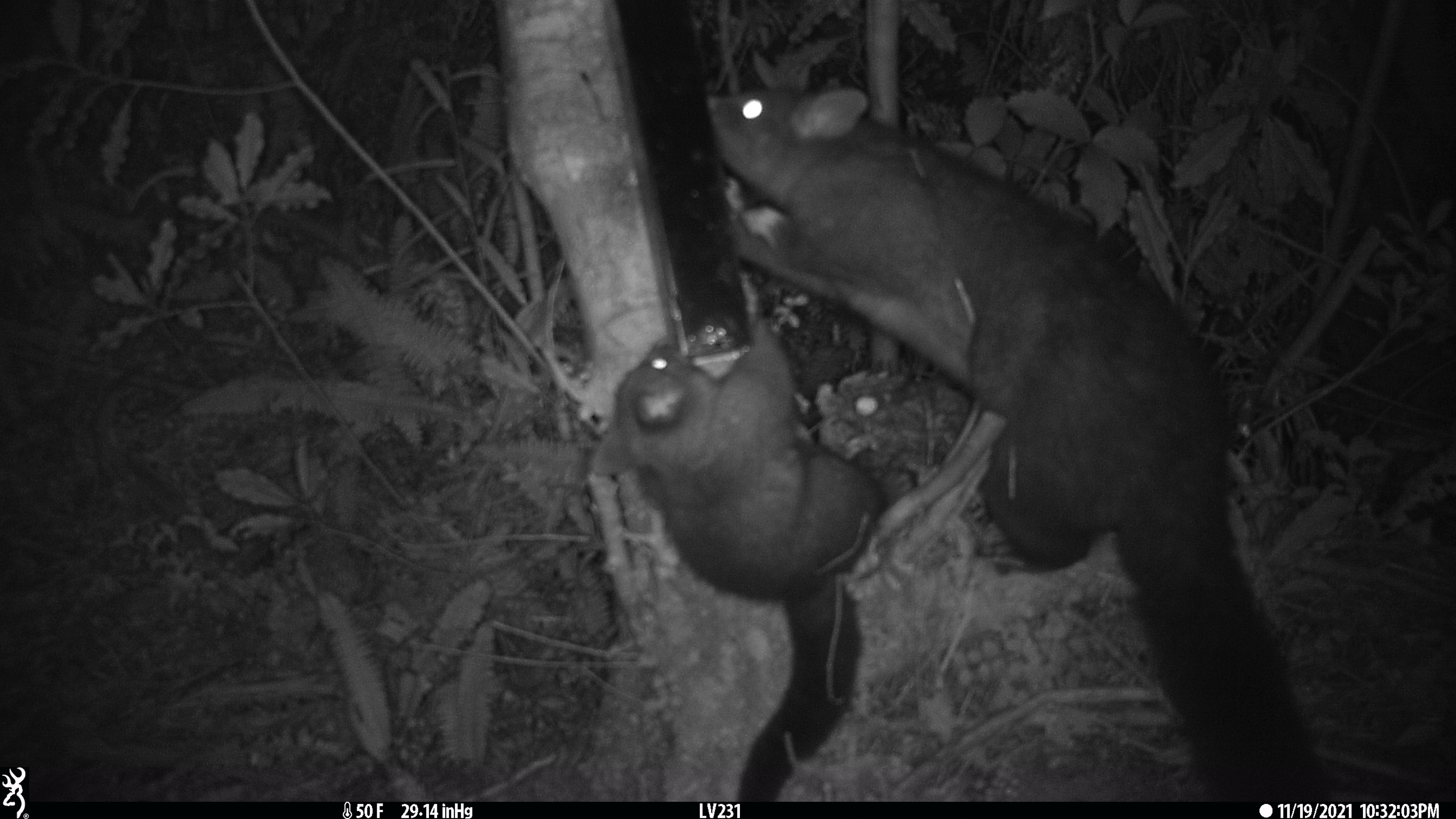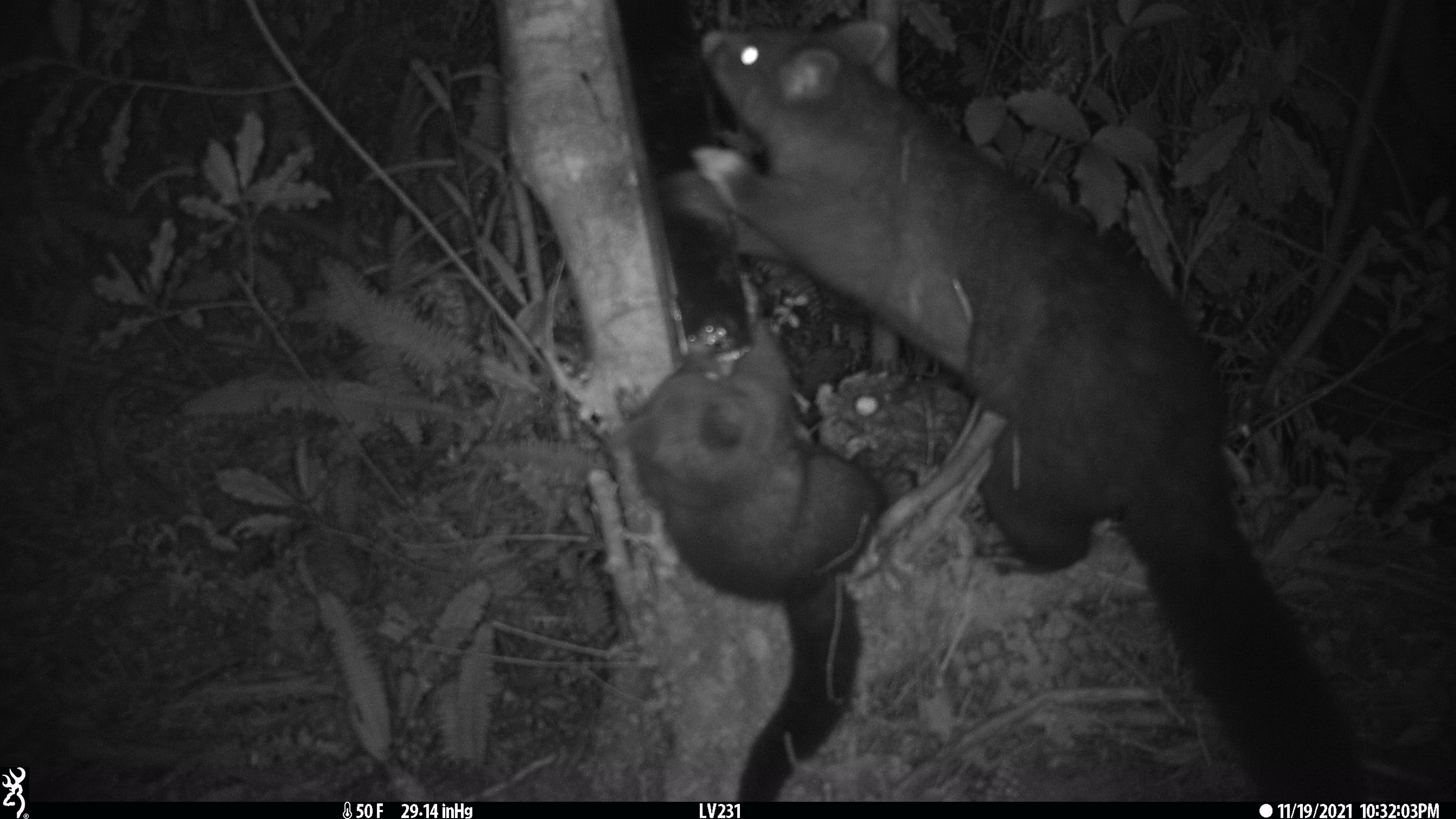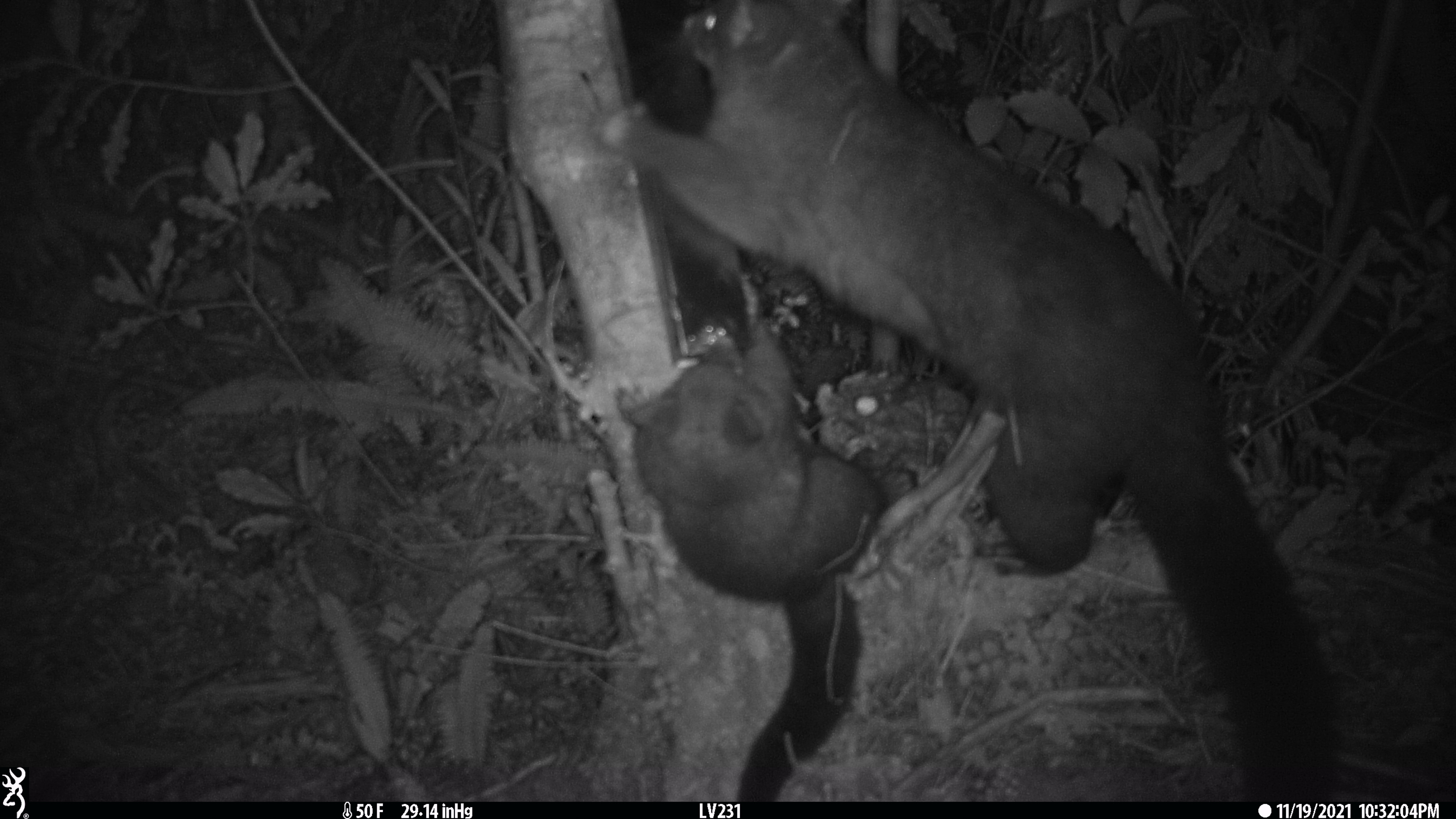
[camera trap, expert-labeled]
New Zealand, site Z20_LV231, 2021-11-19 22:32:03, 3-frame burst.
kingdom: Animalia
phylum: Chordata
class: Mammalia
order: Diprotodontia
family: Phalangeridae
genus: Trichosurus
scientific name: Trichosurus vulpecula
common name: common brushtail possum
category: possum